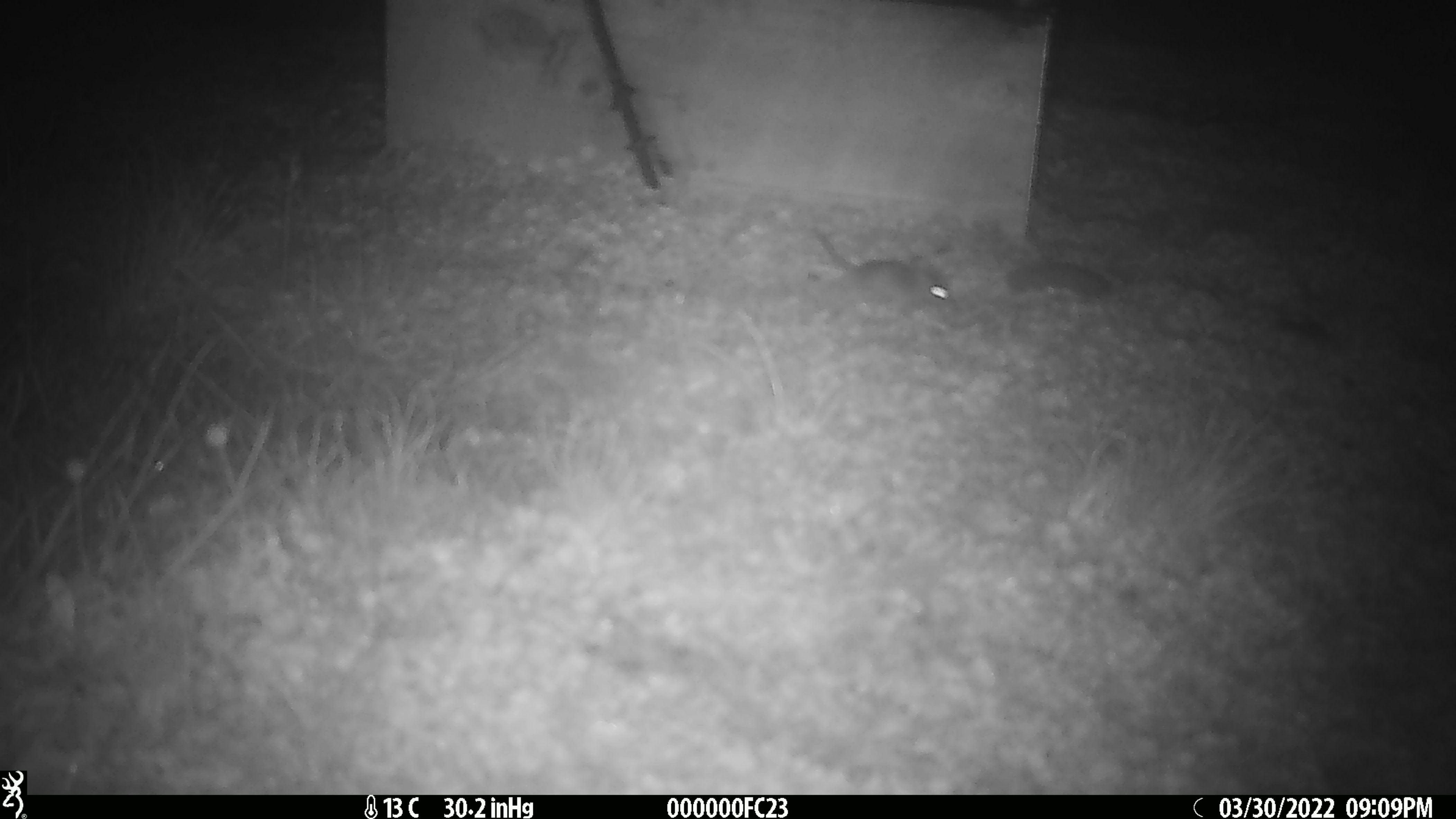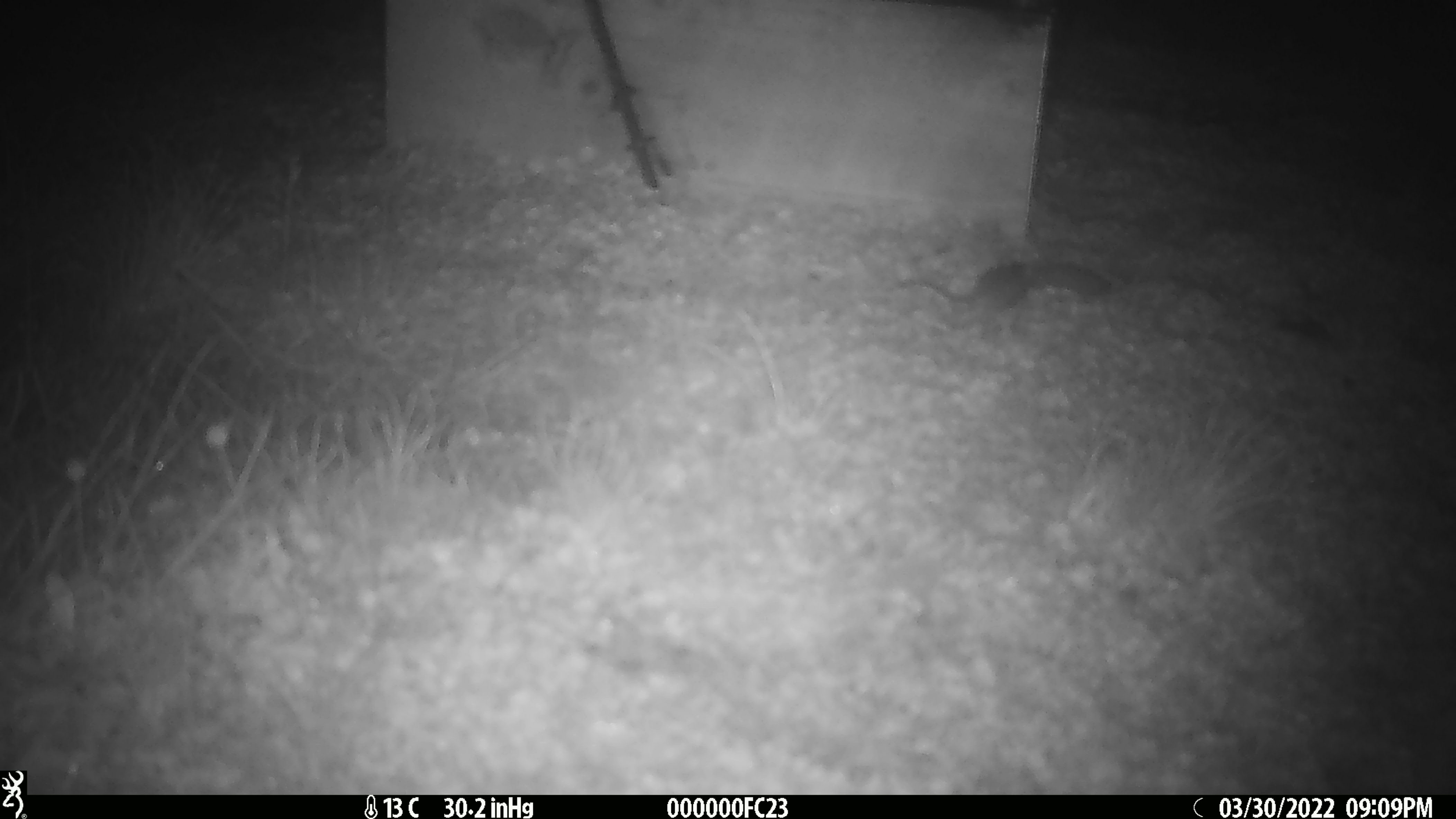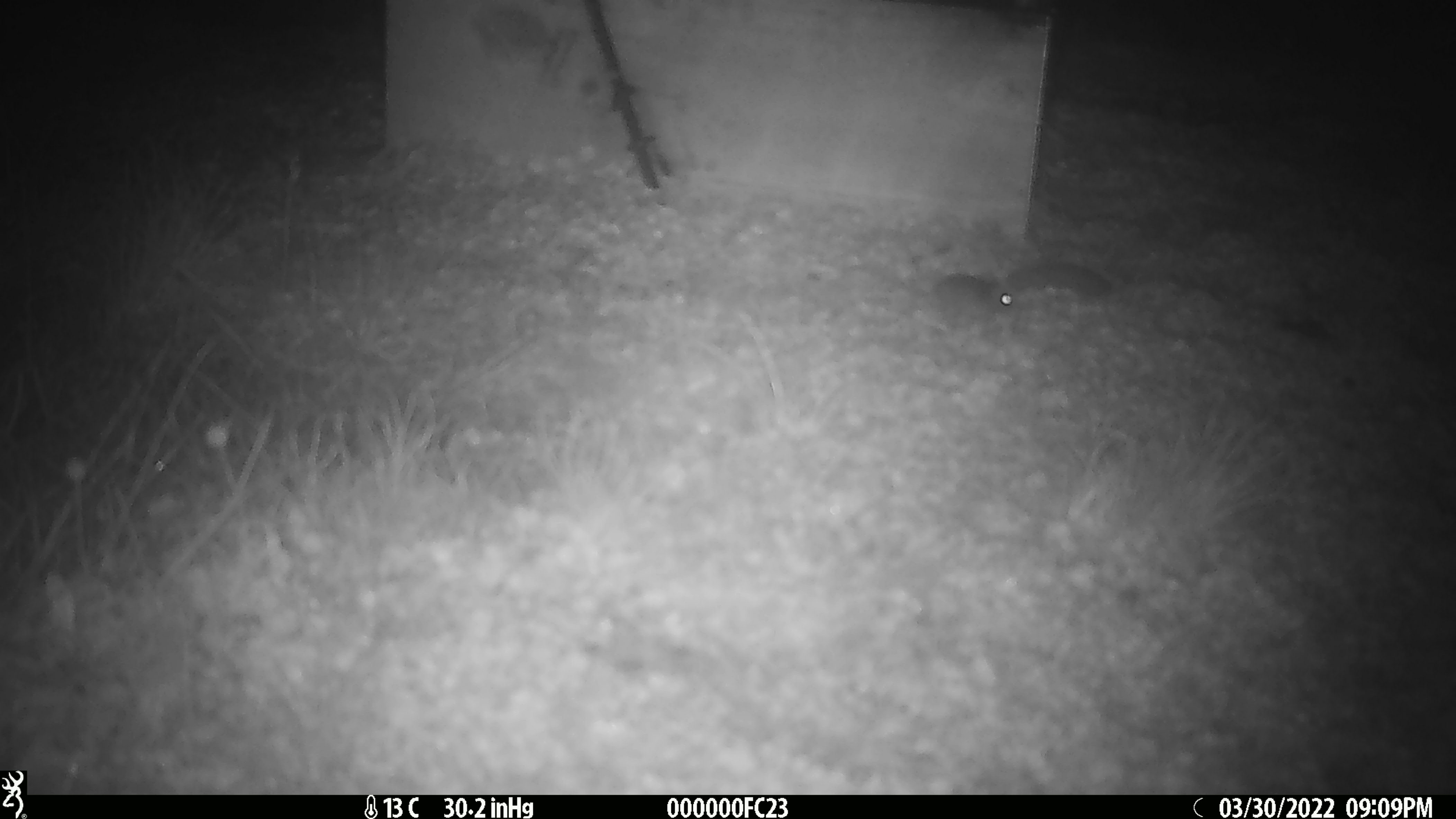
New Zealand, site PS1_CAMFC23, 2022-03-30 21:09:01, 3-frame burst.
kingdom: Animalia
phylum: Chordata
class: Mammalia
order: Rodentia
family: Muridae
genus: Mus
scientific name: Mus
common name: mouse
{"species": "mouse (Mus)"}